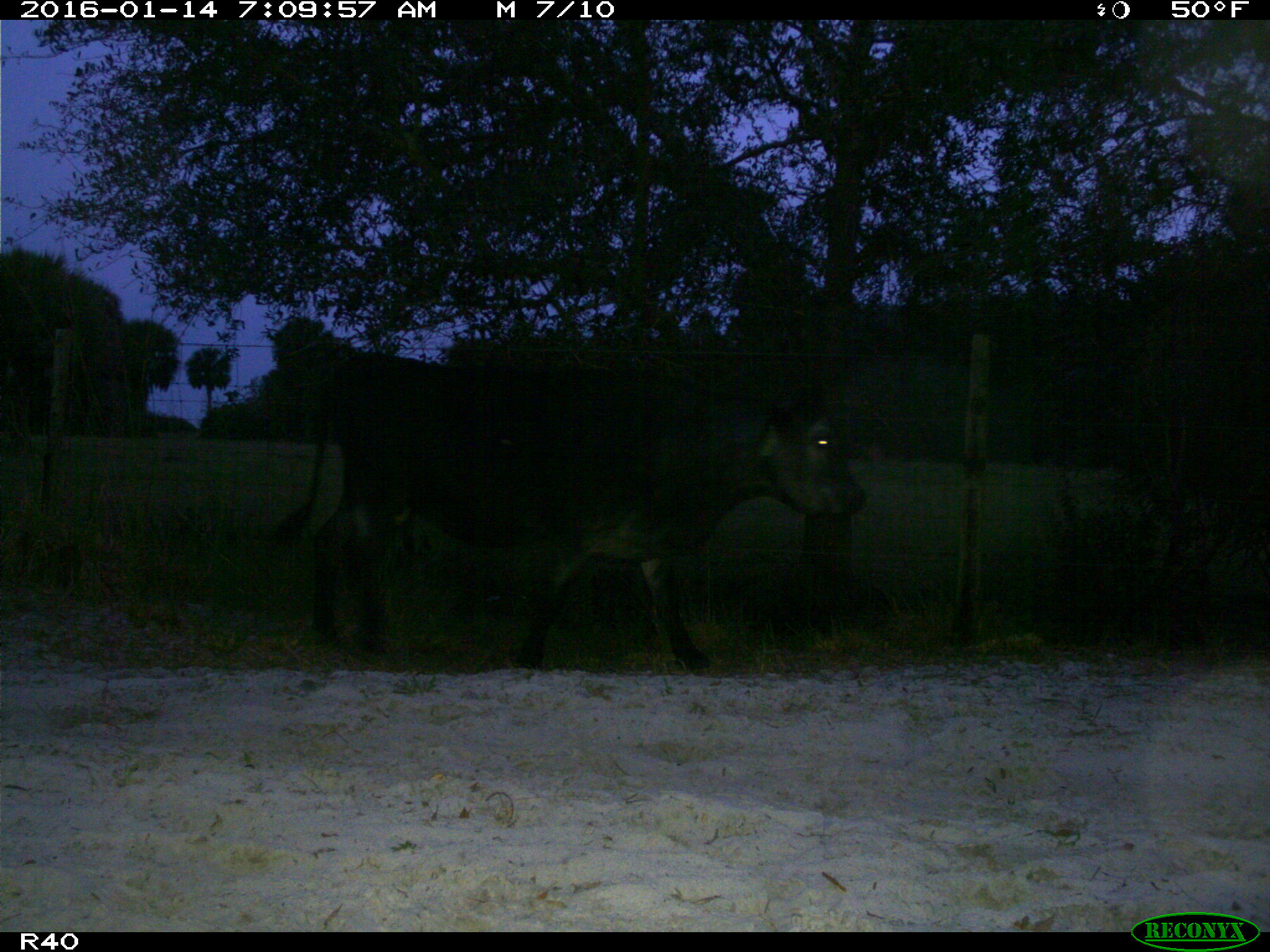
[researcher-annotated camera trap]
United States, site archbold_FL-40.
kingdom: Animalia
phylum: Chordata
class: Mammalia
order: Artiodactyla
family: Bovidae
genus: Bos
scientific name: Bos taurus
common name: domestic cow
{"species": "Bos taurus (domestic cow)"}